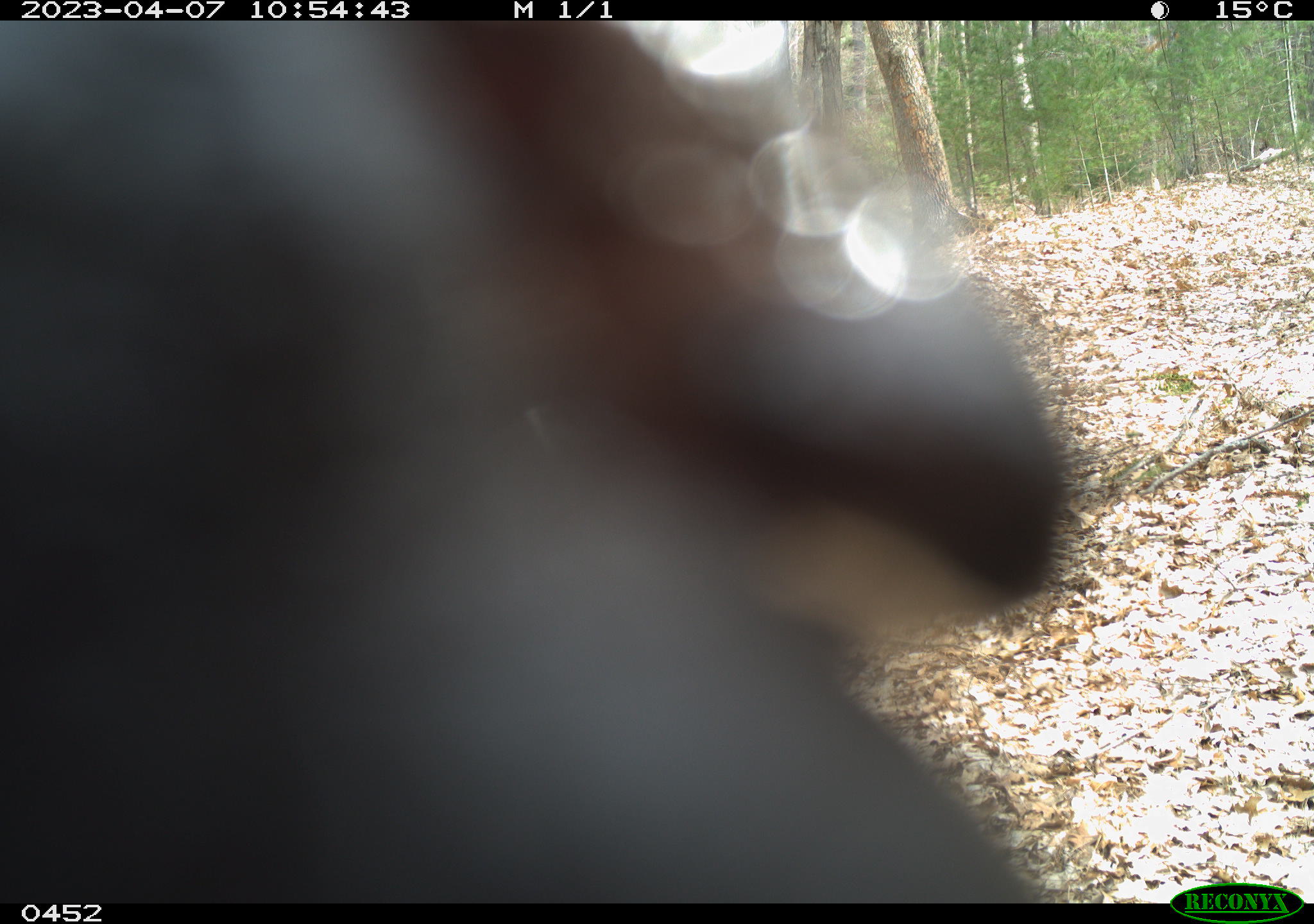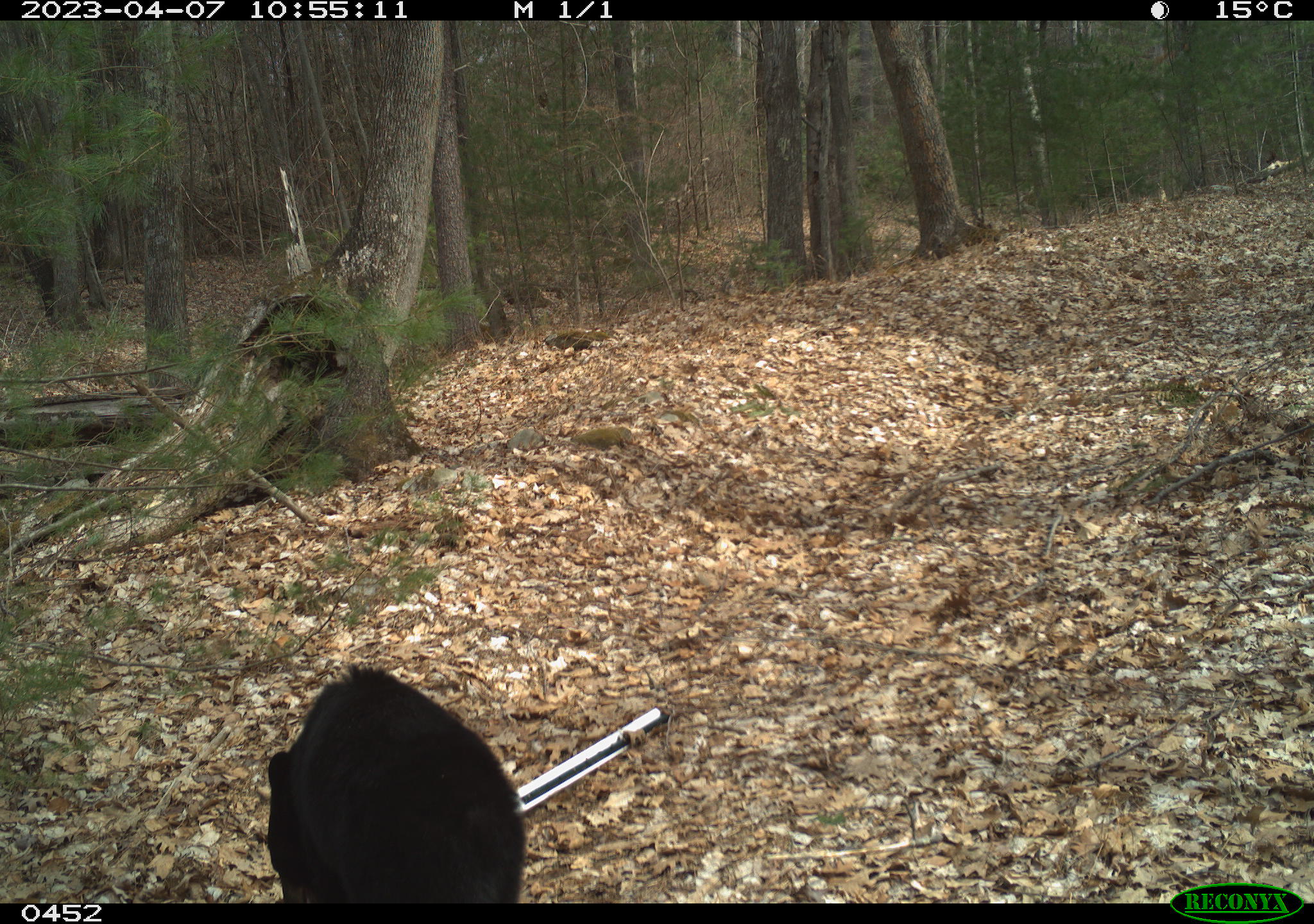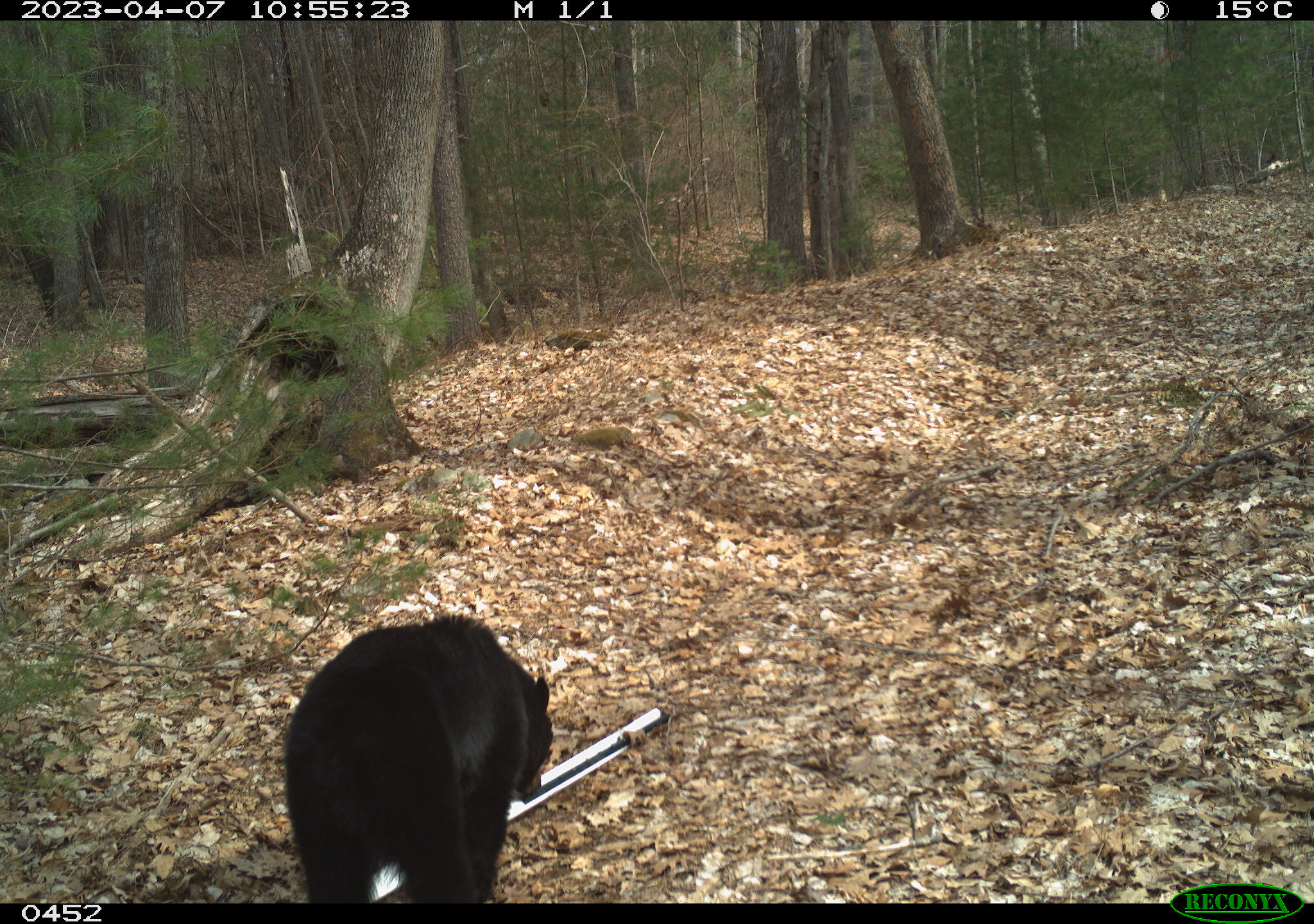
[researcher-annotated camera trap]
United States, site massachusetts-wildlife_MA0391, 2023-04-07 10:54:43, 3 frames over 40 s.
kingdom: Animalia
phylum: Chordata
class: Mammalia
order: Carnivora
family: Ursidae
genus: Ursus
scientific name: Ursus americanus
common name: black bear